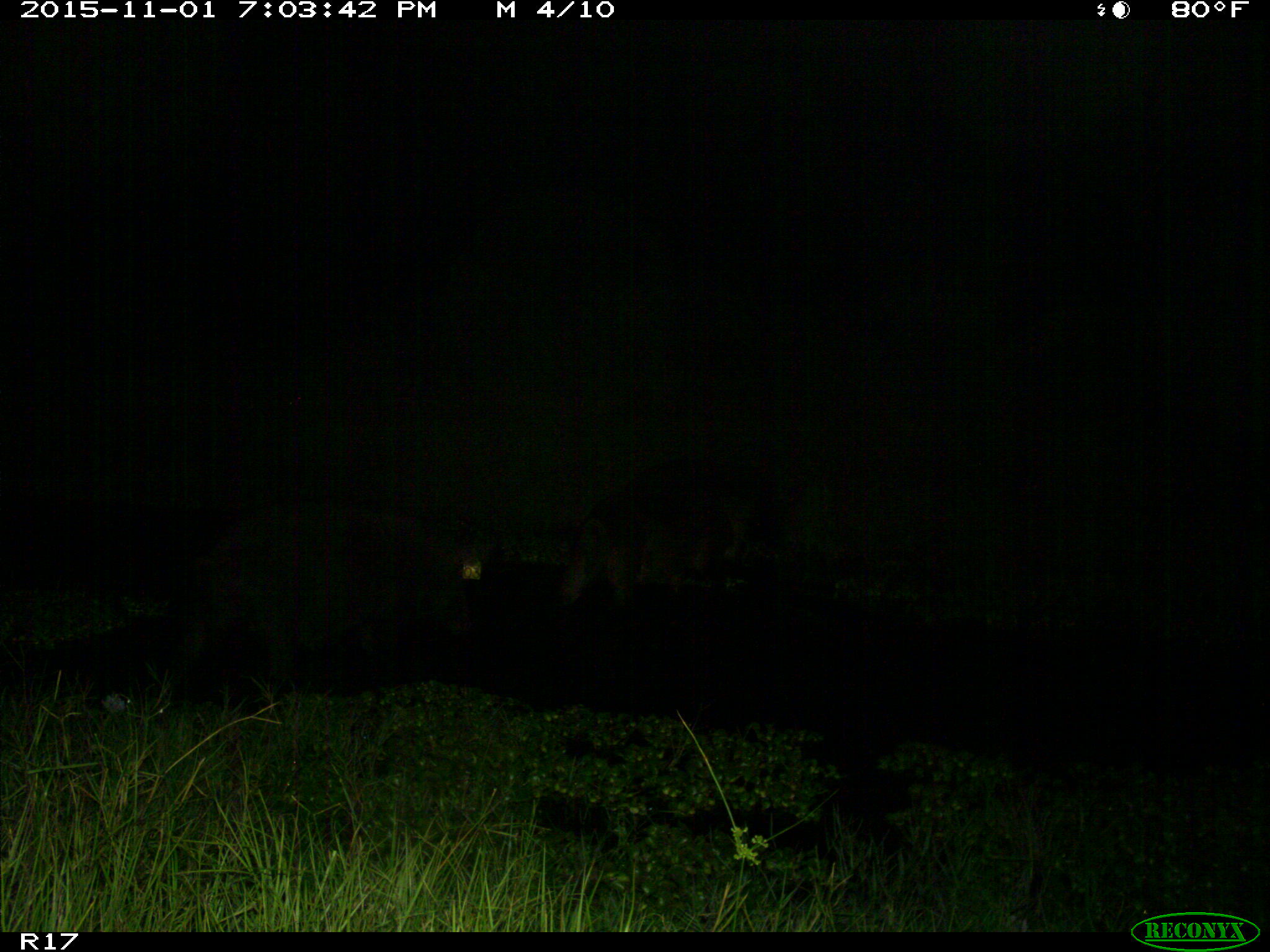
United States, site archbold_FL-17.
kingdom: Animalia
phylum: Chordata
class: Mammalia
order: Artiodactyla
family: Suidae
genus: Sus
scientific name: Sus scrofa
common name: wild boar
Sus scrofa (wild boar).